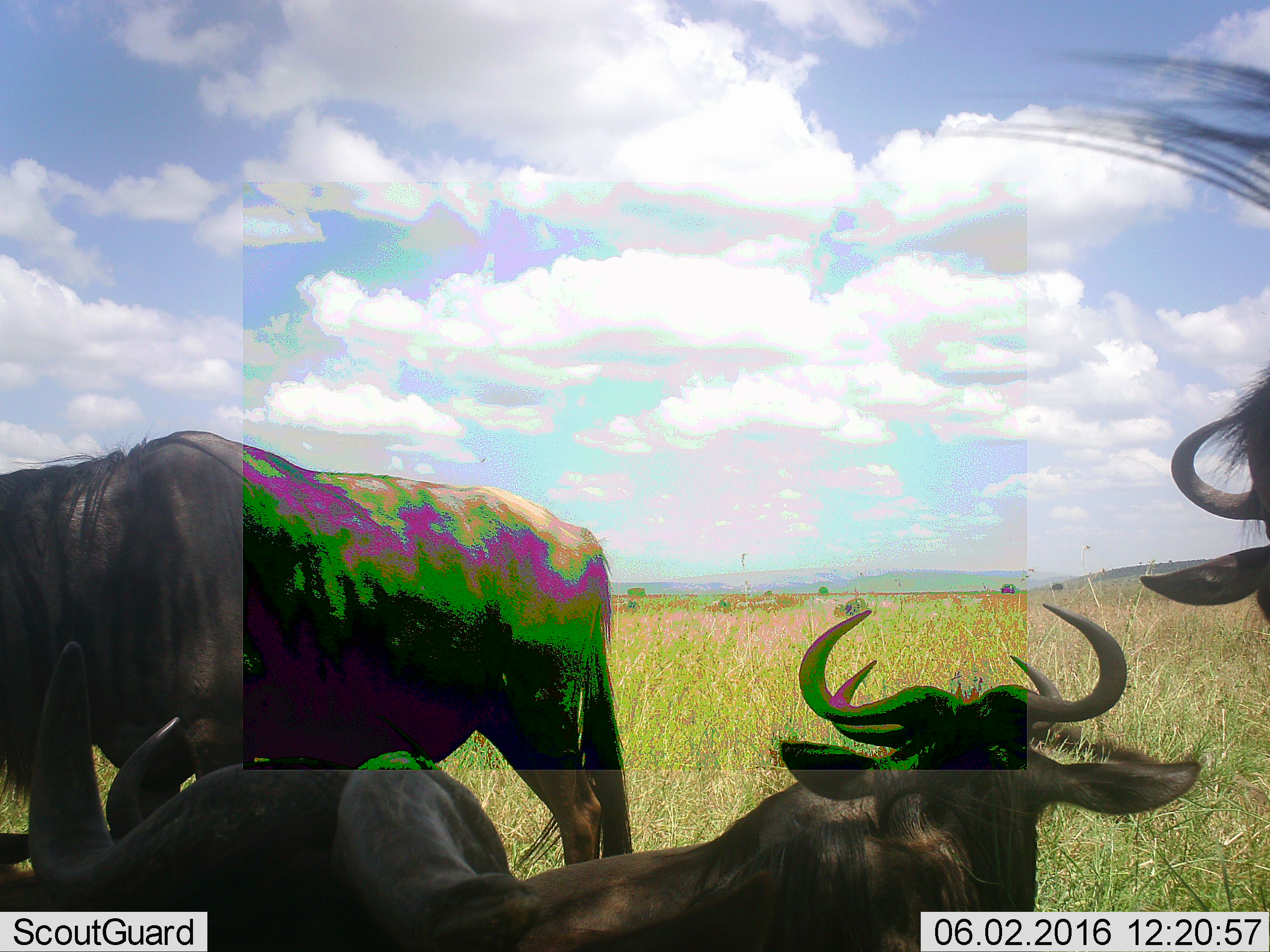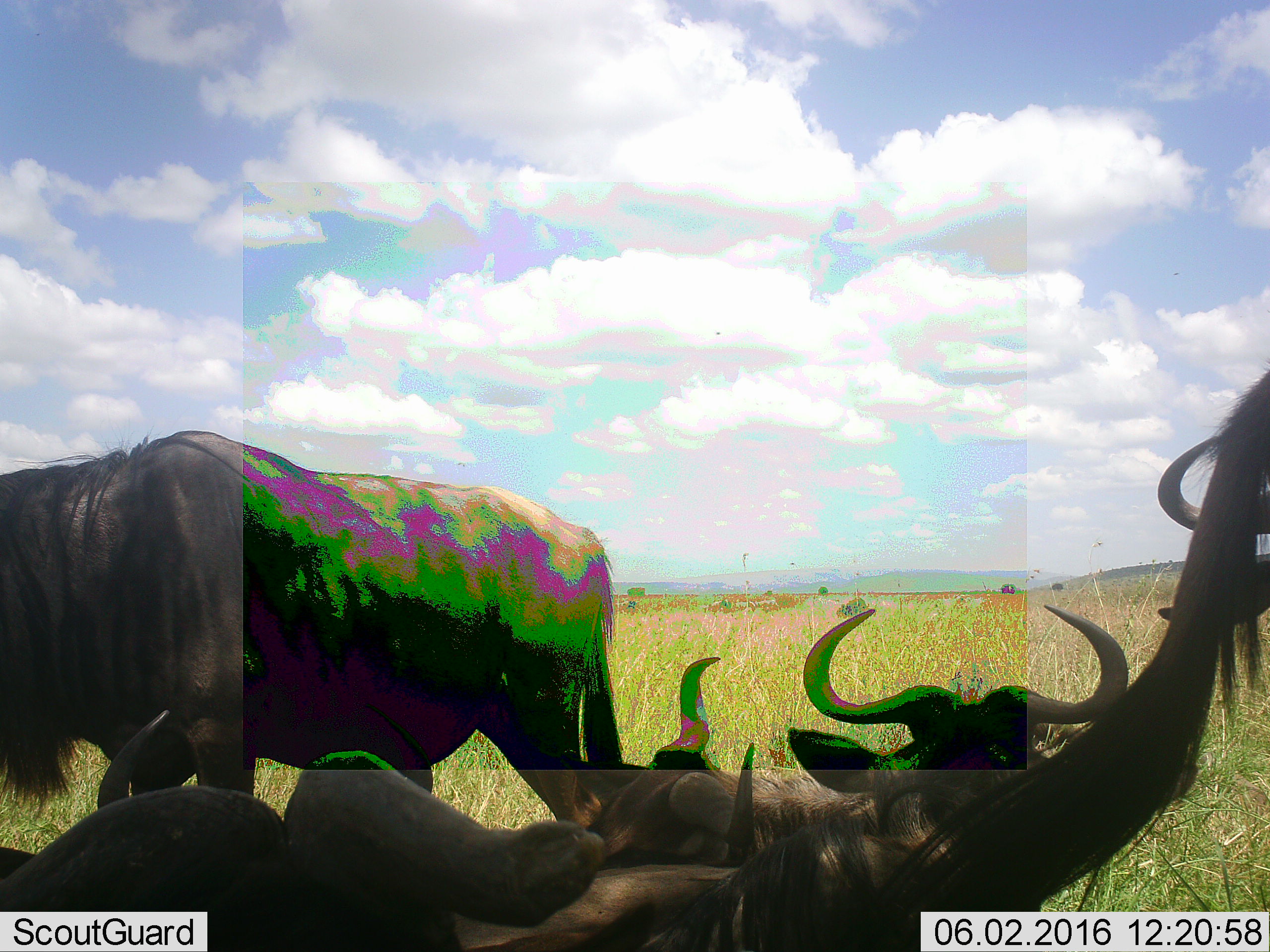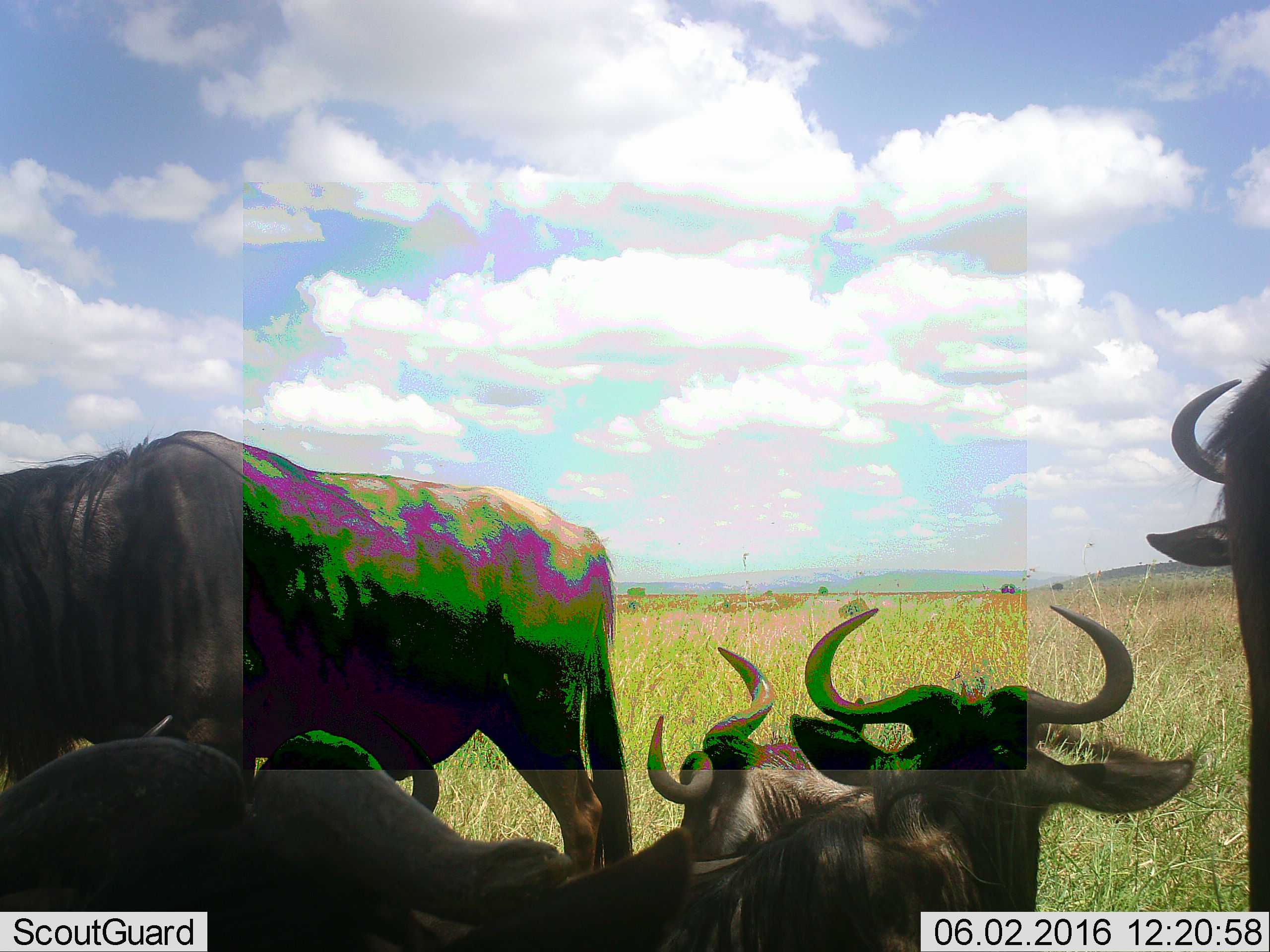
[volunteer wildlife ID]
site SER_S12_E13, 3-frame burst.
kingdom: Animalia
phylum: Chordata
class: Mammalia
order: Artiodactyla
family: Bovidae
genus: Connochaetes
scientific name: Connochaetes taurinus taurinus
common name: blue wildebeest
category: wildebeestblue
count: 4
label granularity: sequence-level